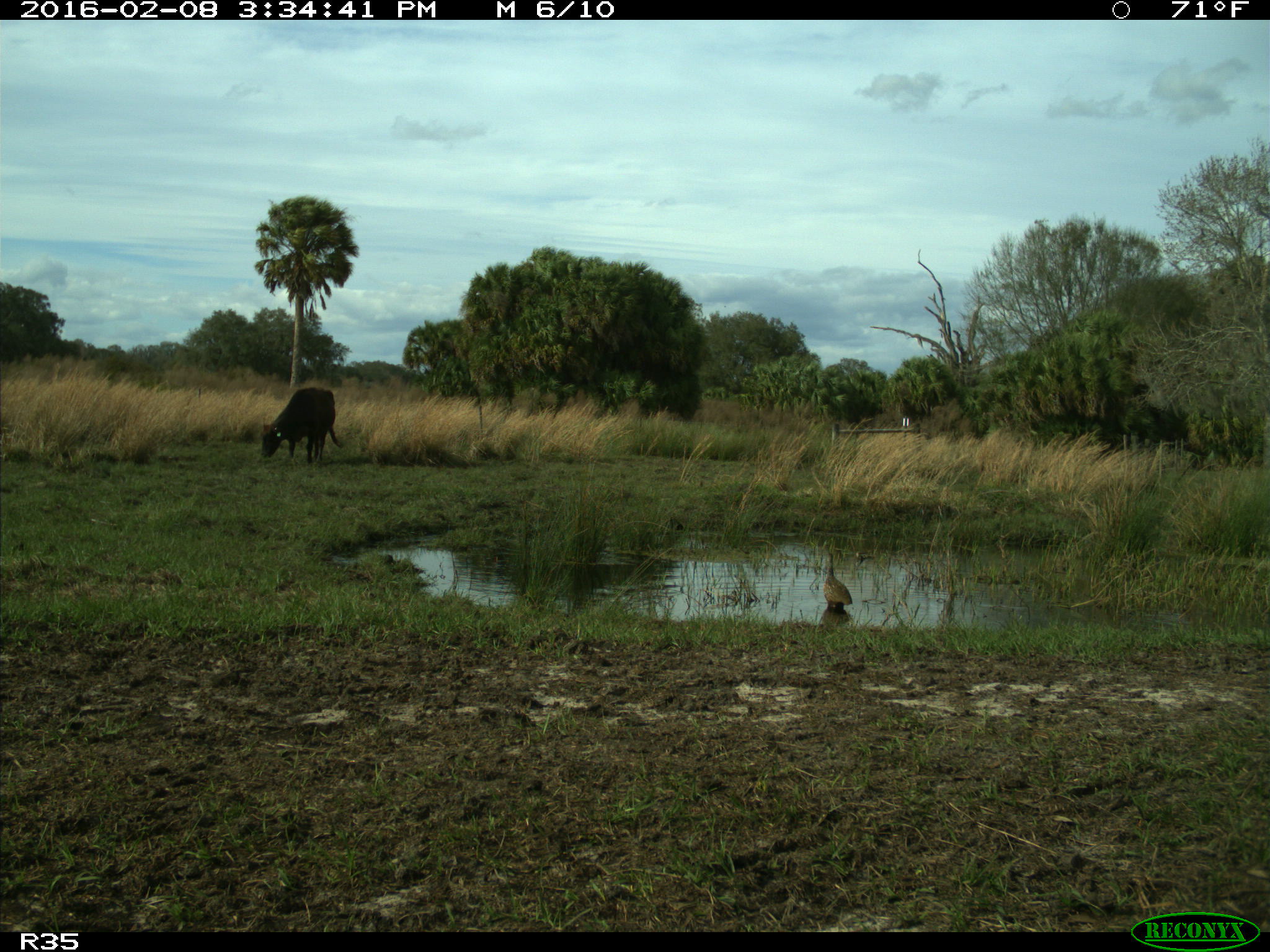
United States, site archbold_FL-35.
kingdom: Animalia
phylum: Chordata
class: Mammalia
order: Artiodactyla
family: Bovidae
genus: Bos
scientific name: Bos taurus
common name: domestic cow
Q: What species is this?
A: Bos taurus (domestic cow).